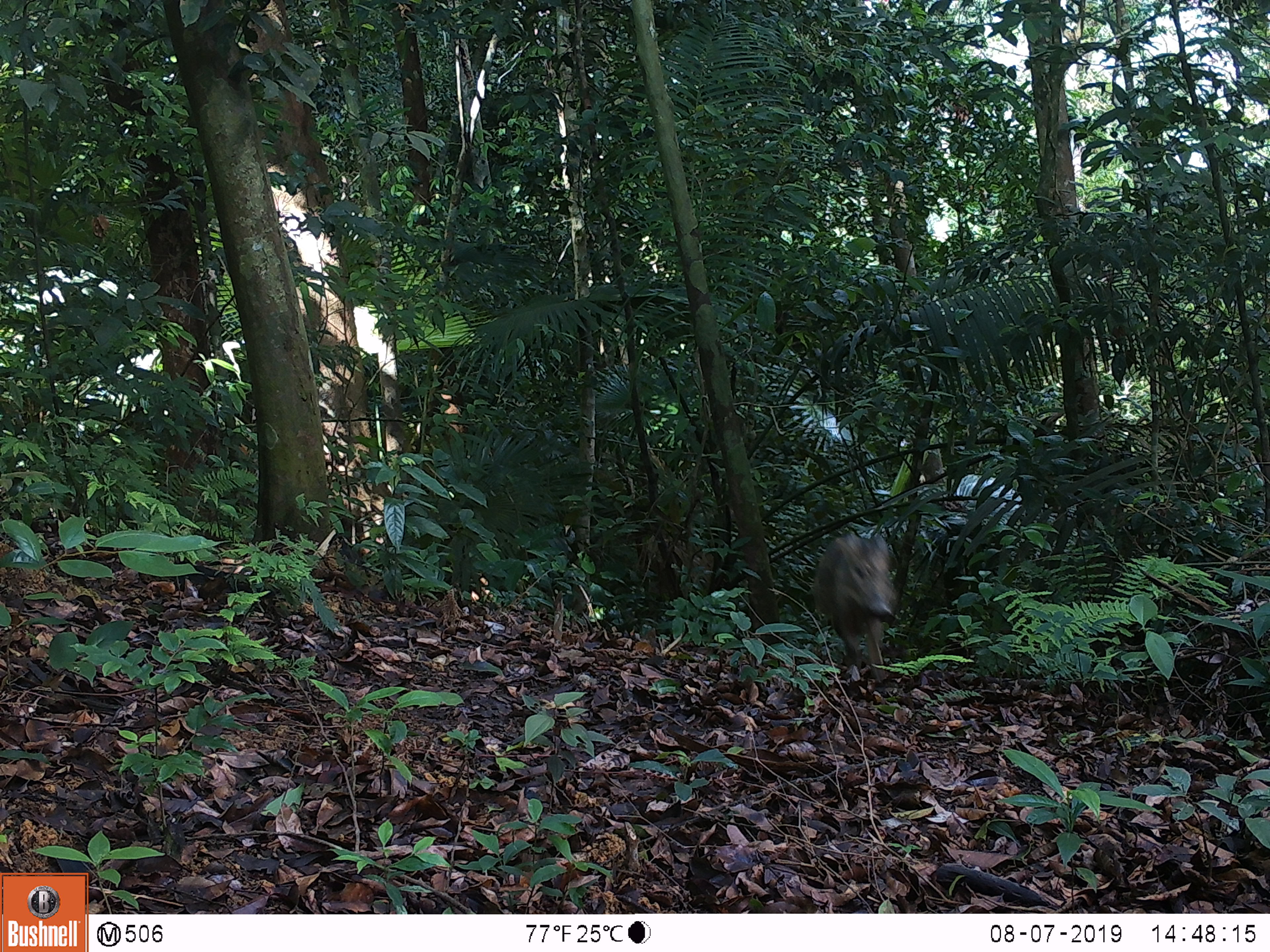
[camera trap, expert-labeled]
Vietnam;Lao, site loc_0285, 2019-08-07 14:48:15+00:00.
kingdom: Animalia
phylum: Chordata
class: Mammalia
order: Artiodactyla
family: Suidae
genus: Sus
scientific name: Sus scrofa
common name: eurasian wild pig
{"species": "eurasian wild pig (Sus scrofa)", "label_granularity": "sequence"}